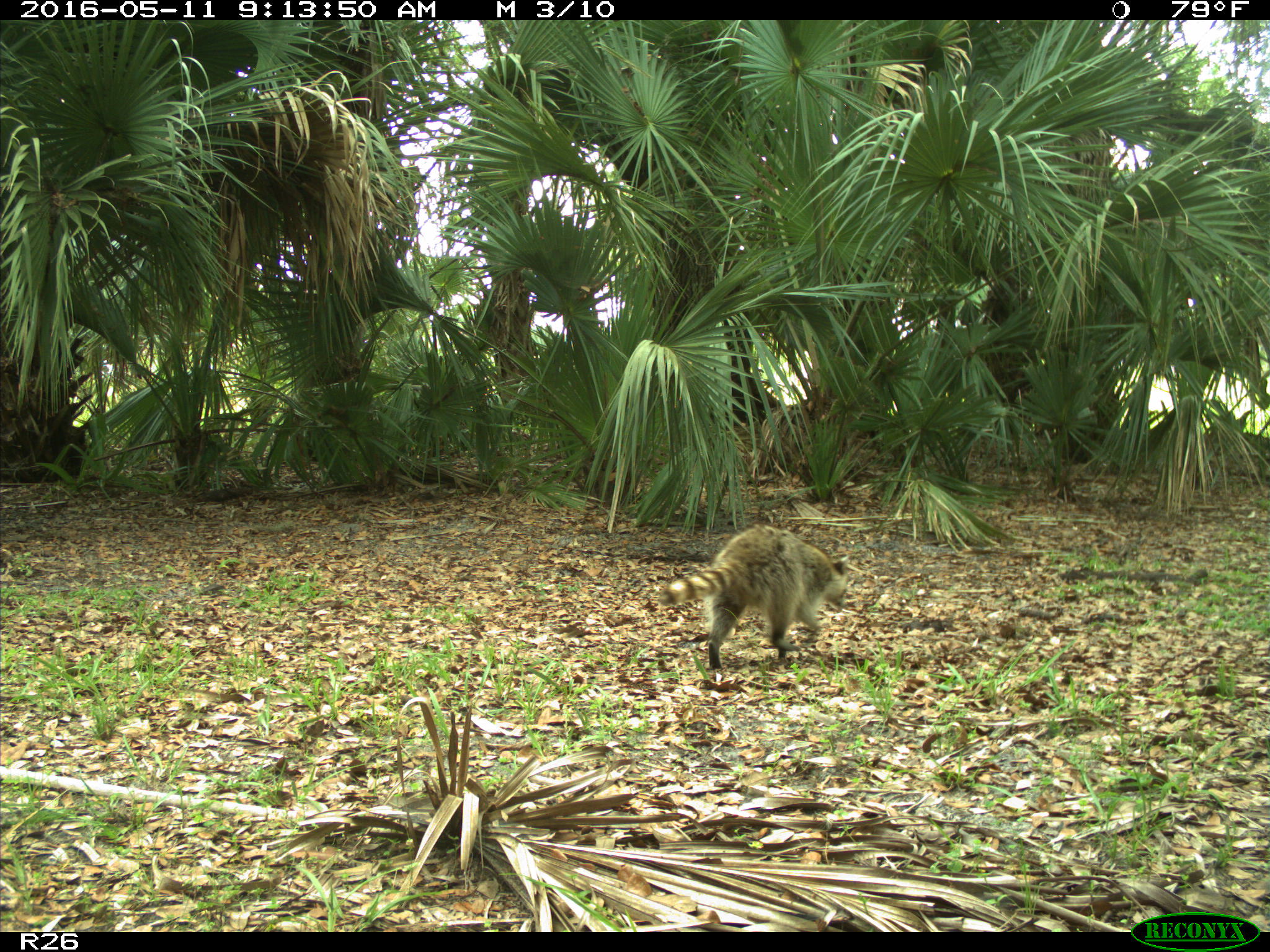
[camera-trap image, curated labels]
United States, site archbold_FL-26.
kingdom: Animalia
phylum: Chordata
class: Mammalia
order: Carnivora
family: Procyonidae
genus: Procyon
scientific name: Procyon lotor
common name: common raccoon